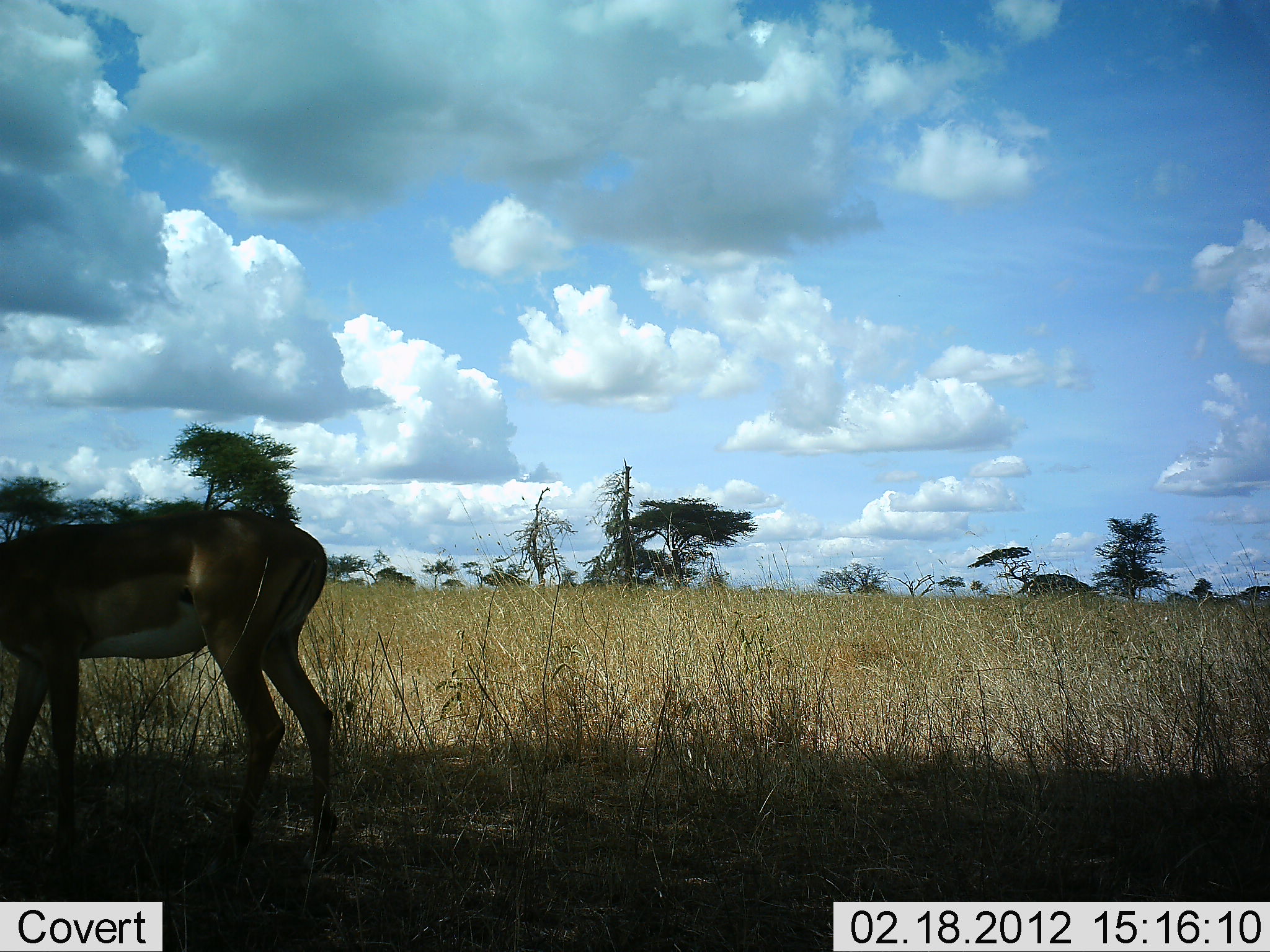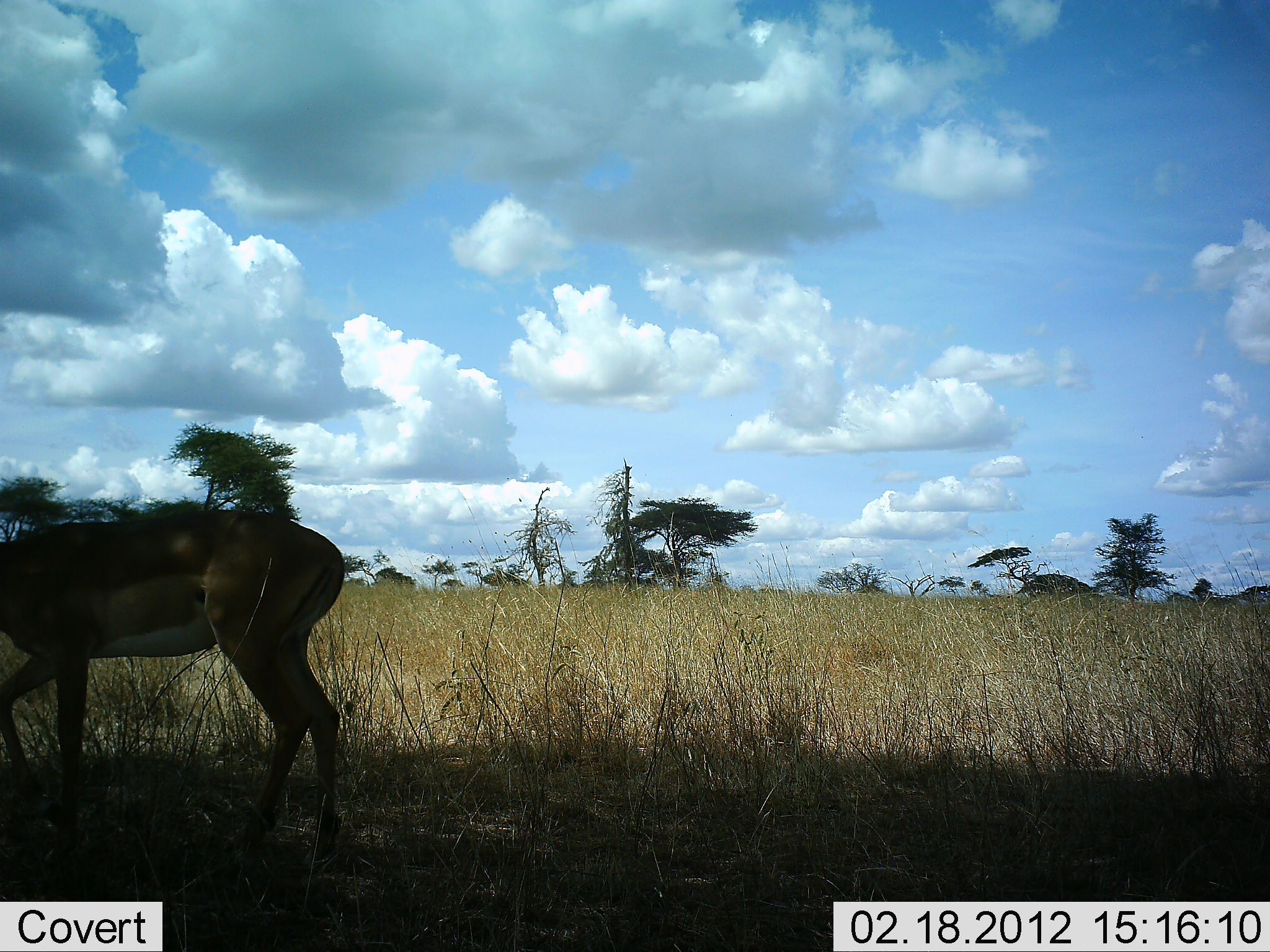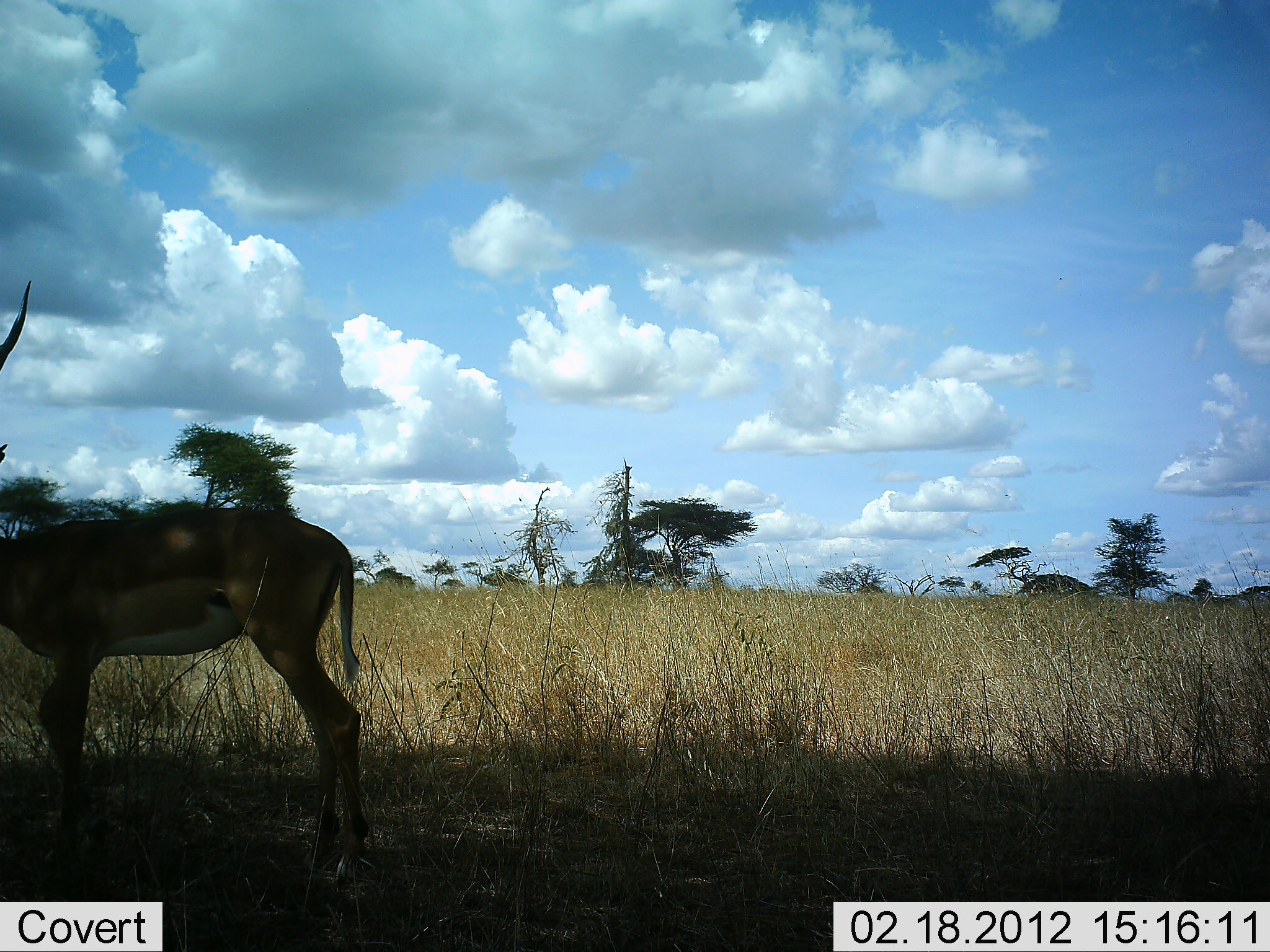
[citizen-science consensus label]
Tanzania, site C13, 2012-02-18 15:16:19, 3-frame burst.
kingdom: Animalia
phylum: Chordata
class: Mammalia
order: Artiodactyla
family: Bovidae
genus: Aepyceros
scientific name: Aepyceros melampus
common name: impala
Impala (Aepyceros melampus), count 1. Behavior (volunteer vote fractions): standing 47%, resting 0%, moving 41%, interacting 0%. Young present (vote fraction): 0%. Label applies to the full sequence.